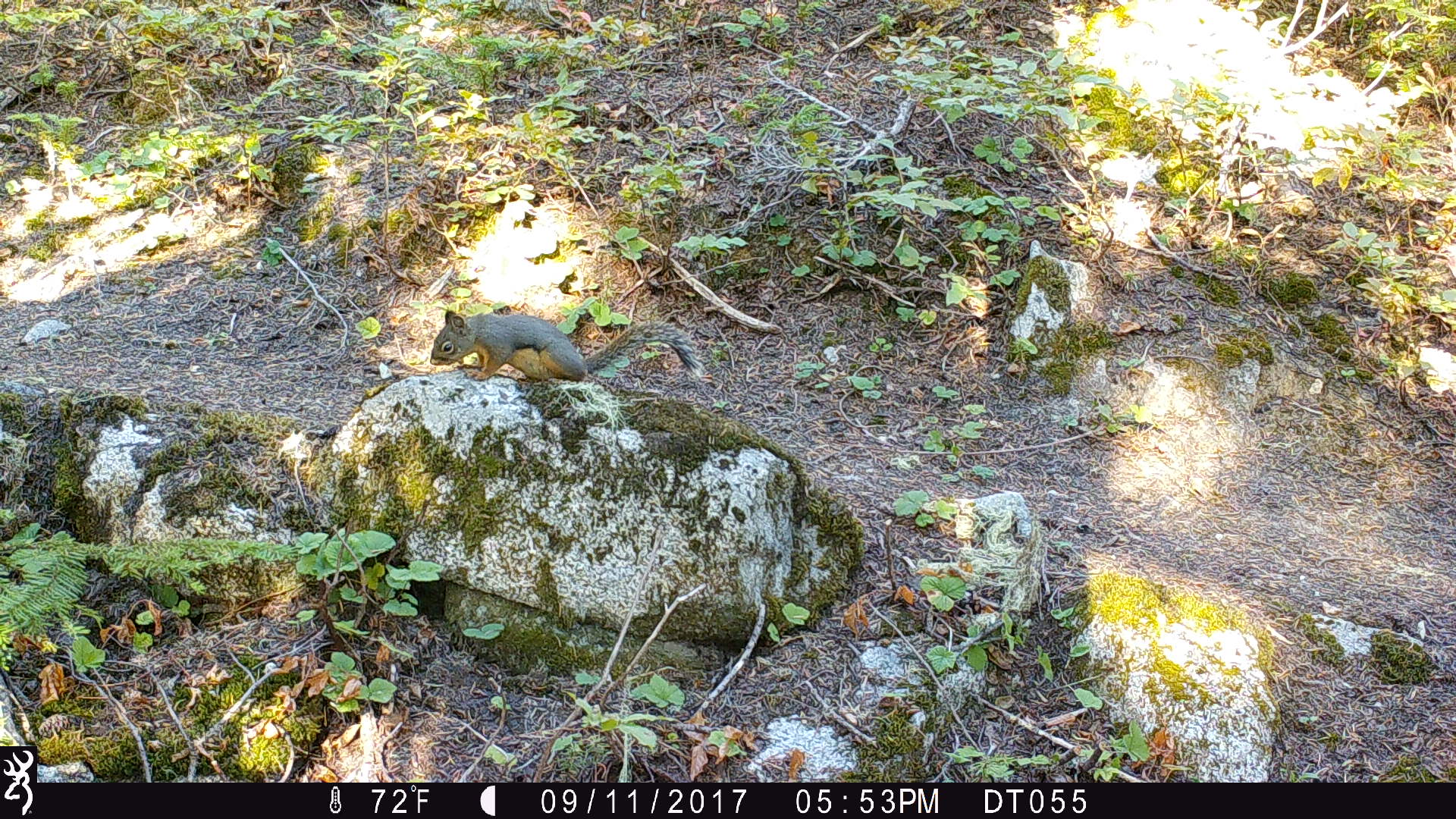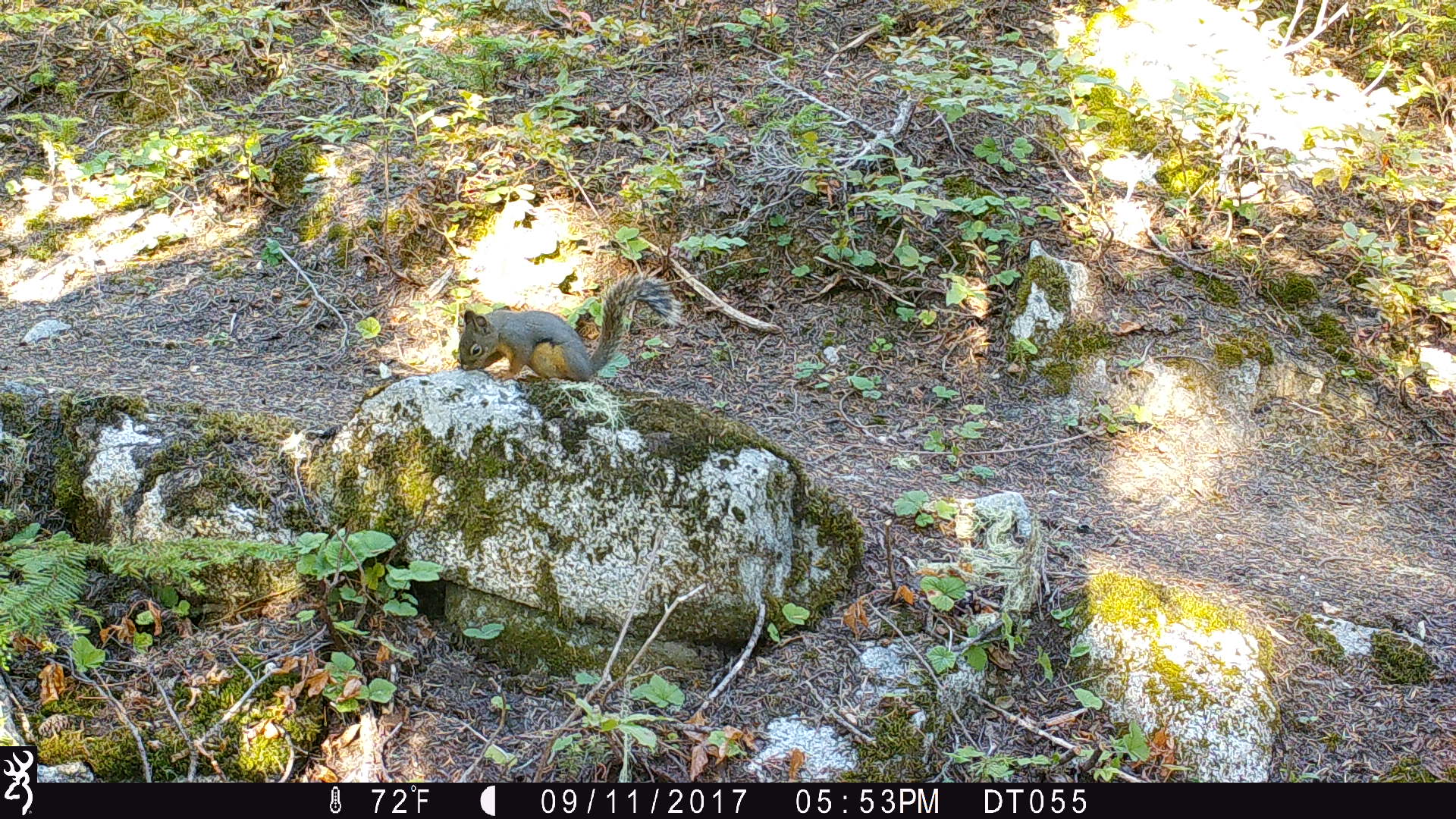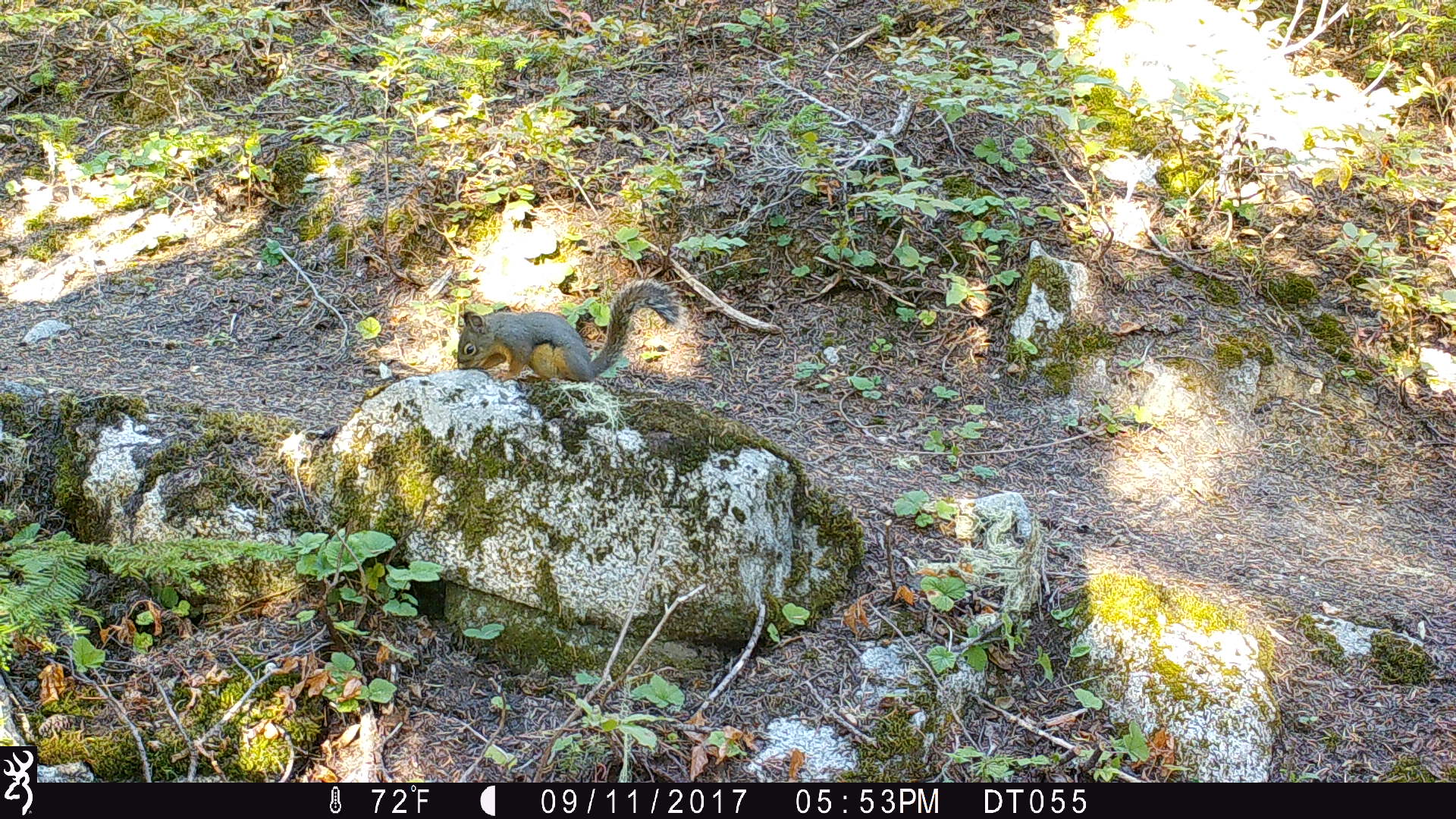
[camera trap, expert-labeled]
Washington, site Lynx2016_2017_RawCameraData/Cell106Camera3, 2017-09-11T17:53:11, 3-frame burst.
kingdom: Animalia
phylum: Chordata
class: Mammalia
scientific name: Mammalia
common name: small mammal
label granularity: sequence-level